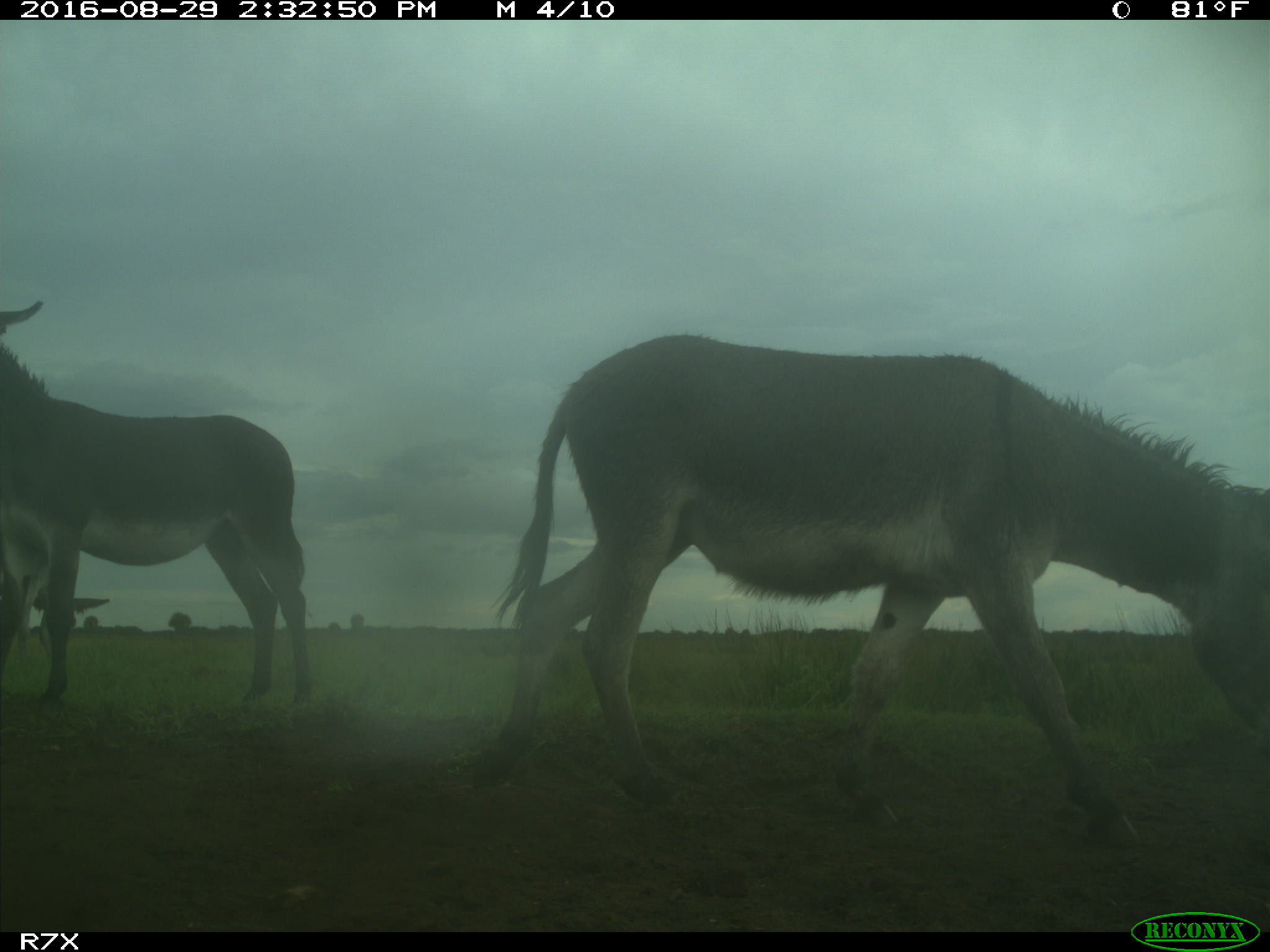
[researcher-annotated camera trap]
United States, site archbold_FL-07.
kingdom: Animalia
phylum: Chordata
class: Mammalia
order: Perissodactyla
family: Equidae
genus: Equus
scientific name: Equus africanus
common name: african wild ass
Equus africanus (african wild ass).